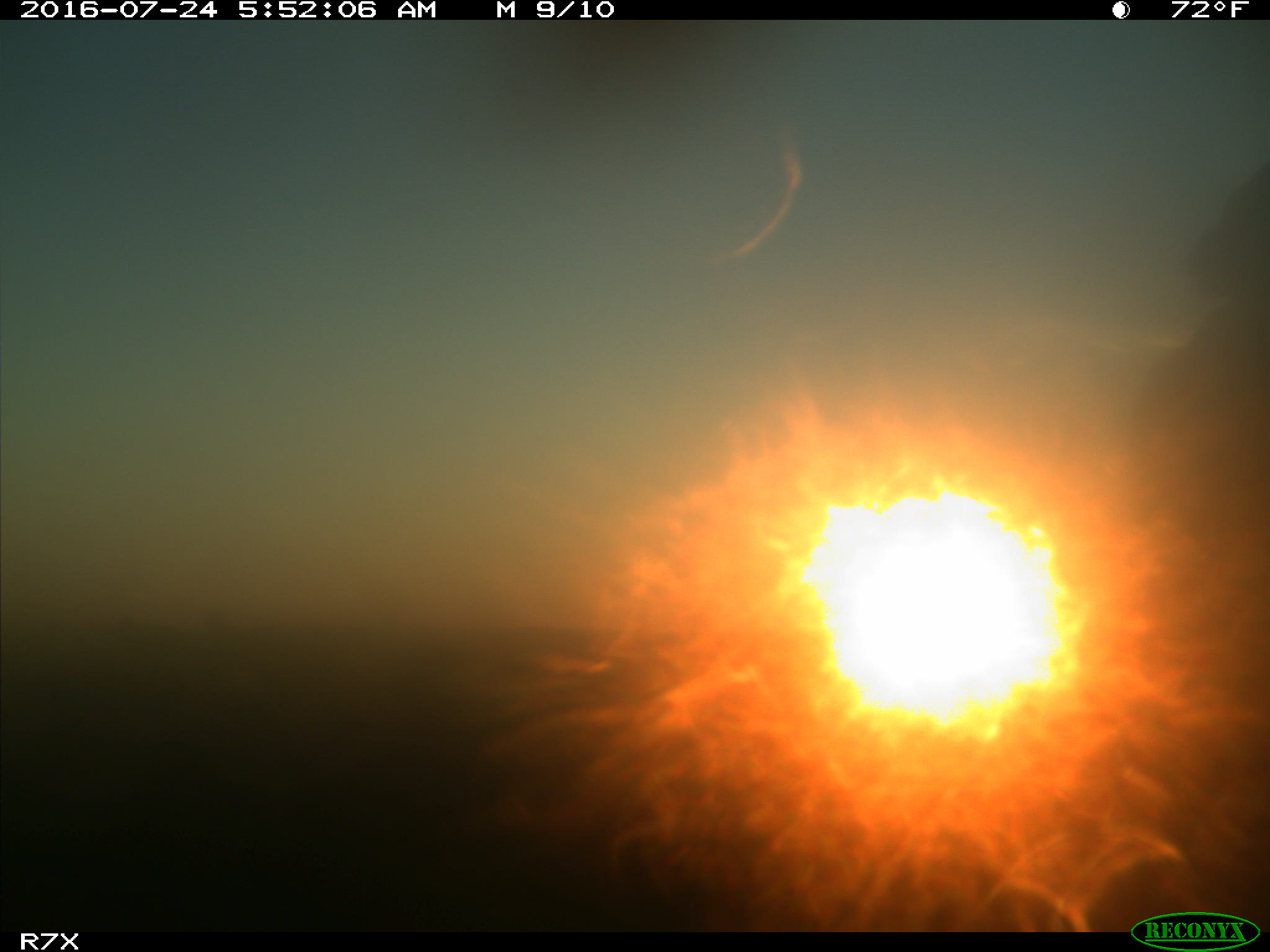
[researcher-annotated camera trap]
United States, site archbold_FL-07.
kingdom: Animalia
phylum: Chordata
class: Mammalia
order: Artiodactyla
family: Bovidae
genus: Bos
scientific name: Bos taurus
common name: domestic cow